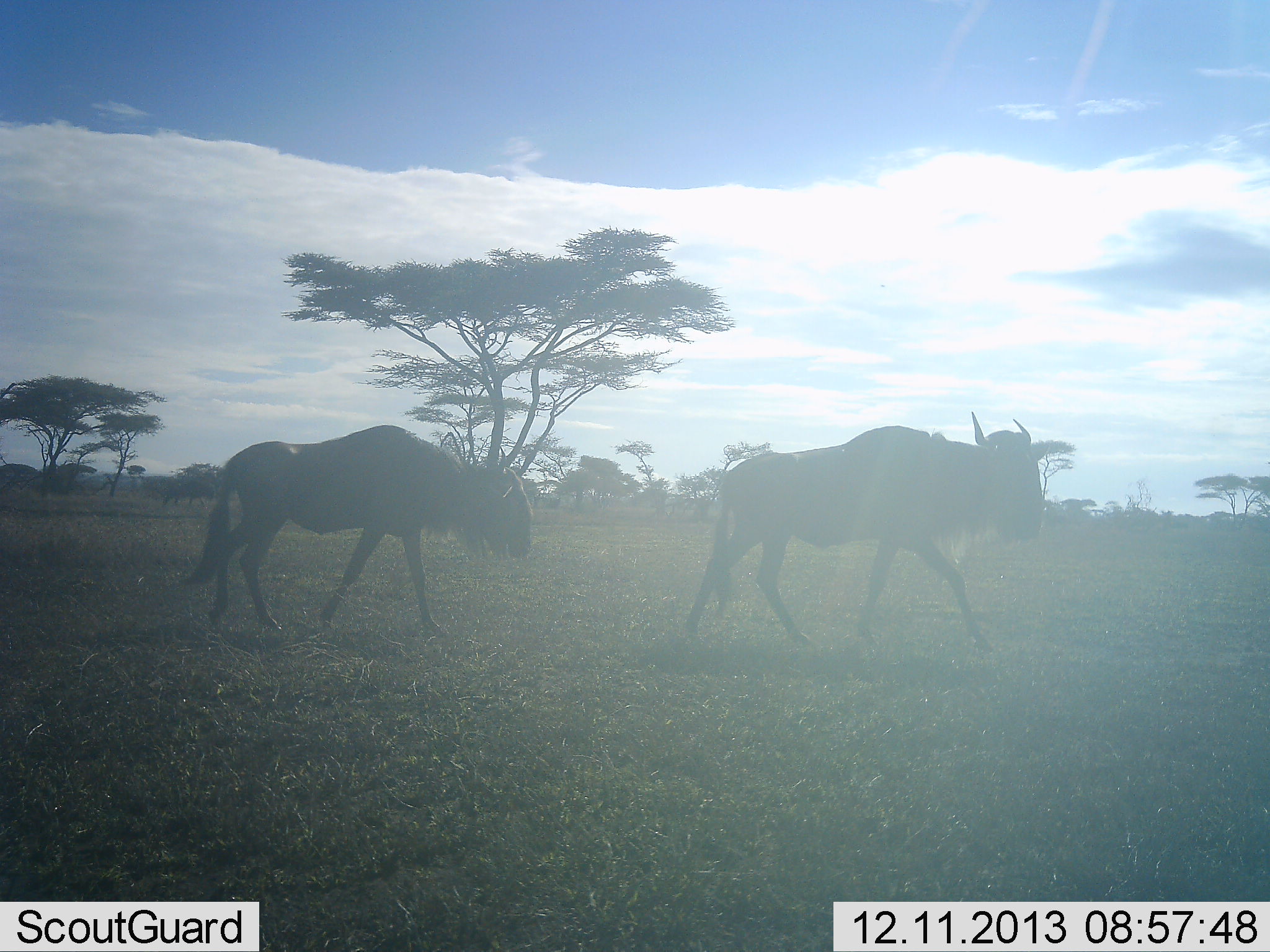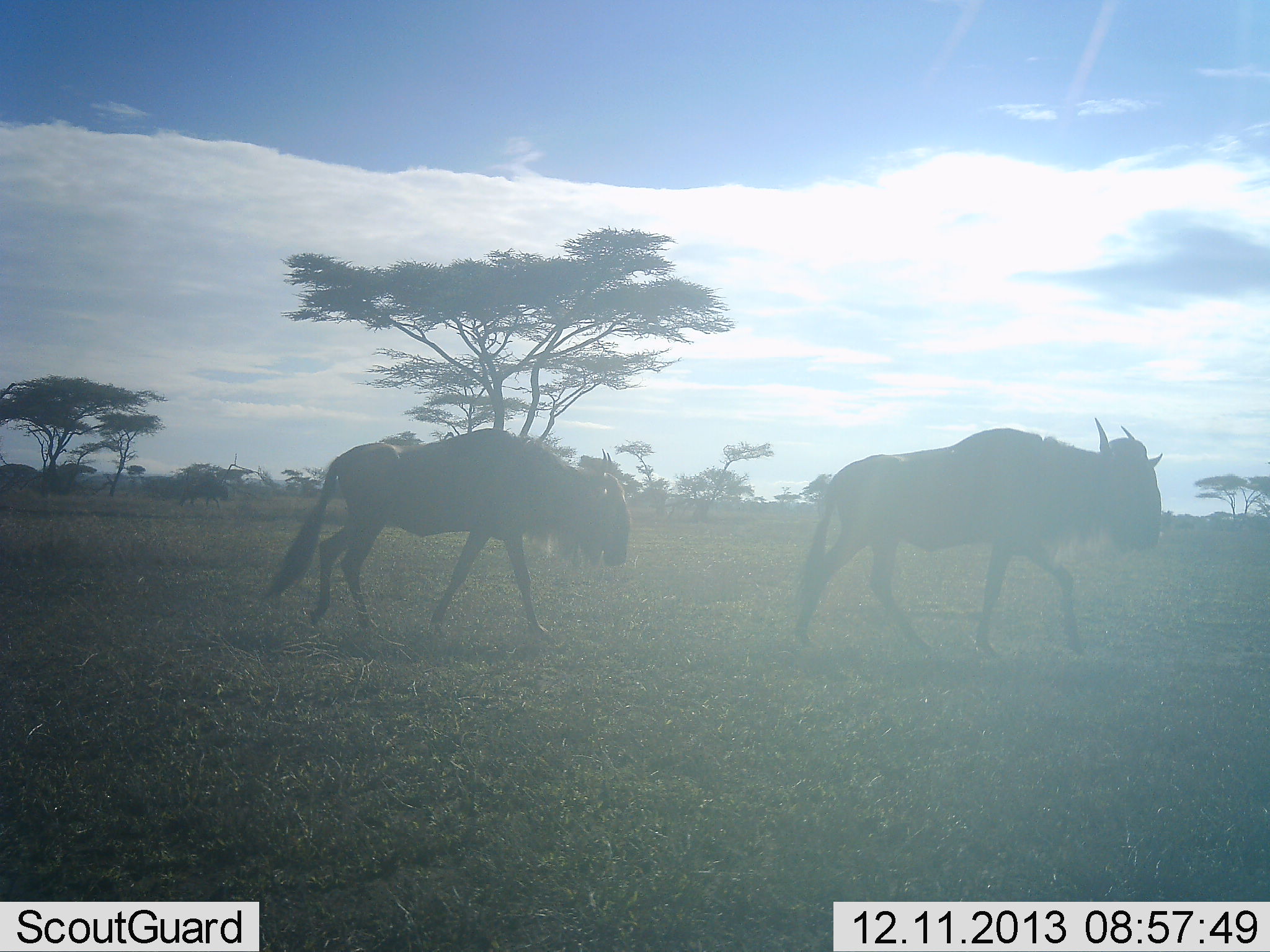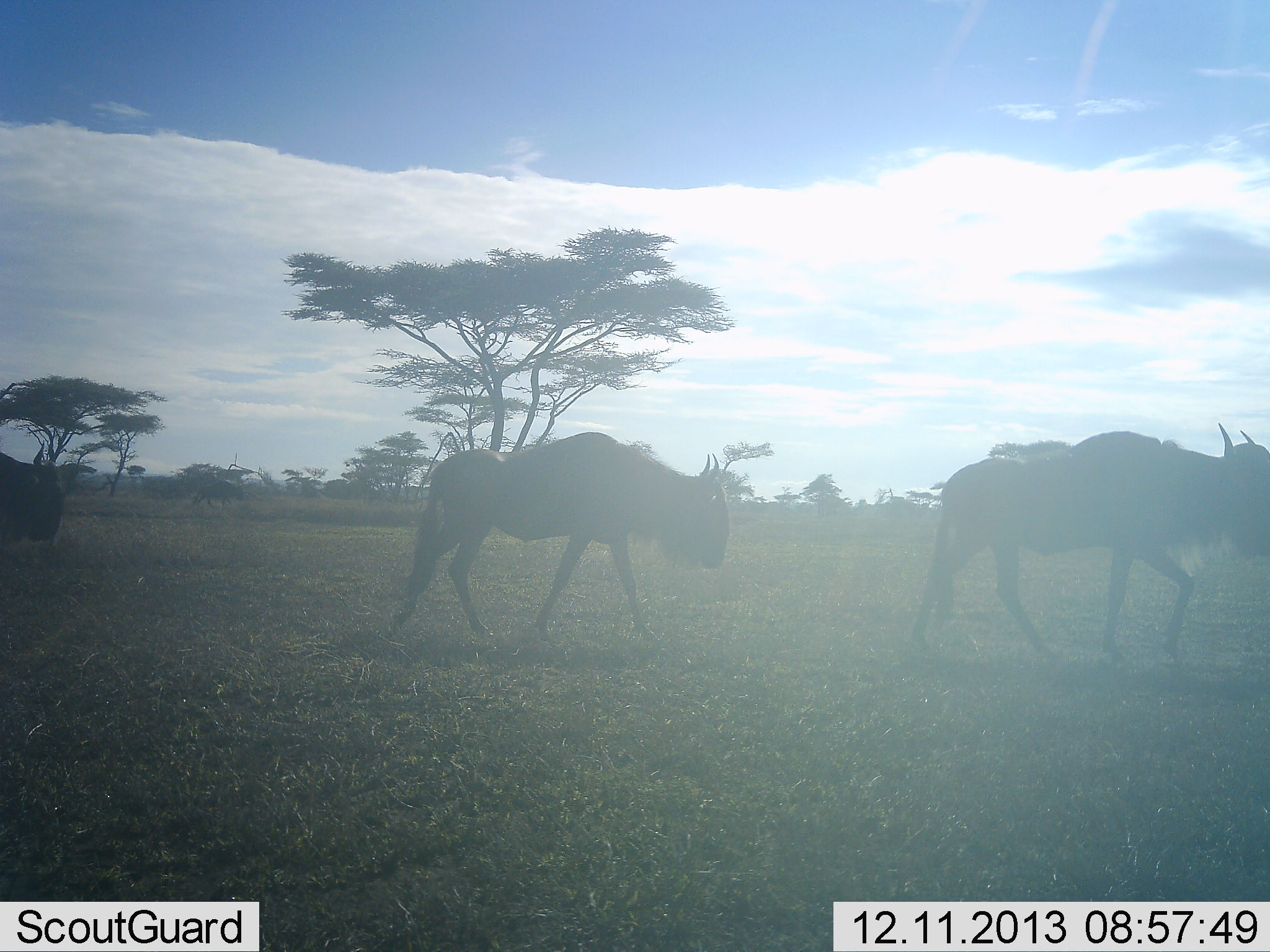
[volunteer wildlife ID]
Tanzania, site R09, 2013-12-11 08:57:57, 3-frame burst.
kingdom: Animalia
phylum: Chordata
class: Mammalia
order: Artiodactyla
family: Bovidae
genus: Connochaetes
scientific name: Connochaetes taurinus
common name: blue wildebeest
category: wildebeest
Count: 3.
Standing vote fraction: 10%.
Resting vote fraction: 0%.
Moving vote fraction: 100%.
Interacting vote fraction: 0%.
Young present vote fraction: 0%.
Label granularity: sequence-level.